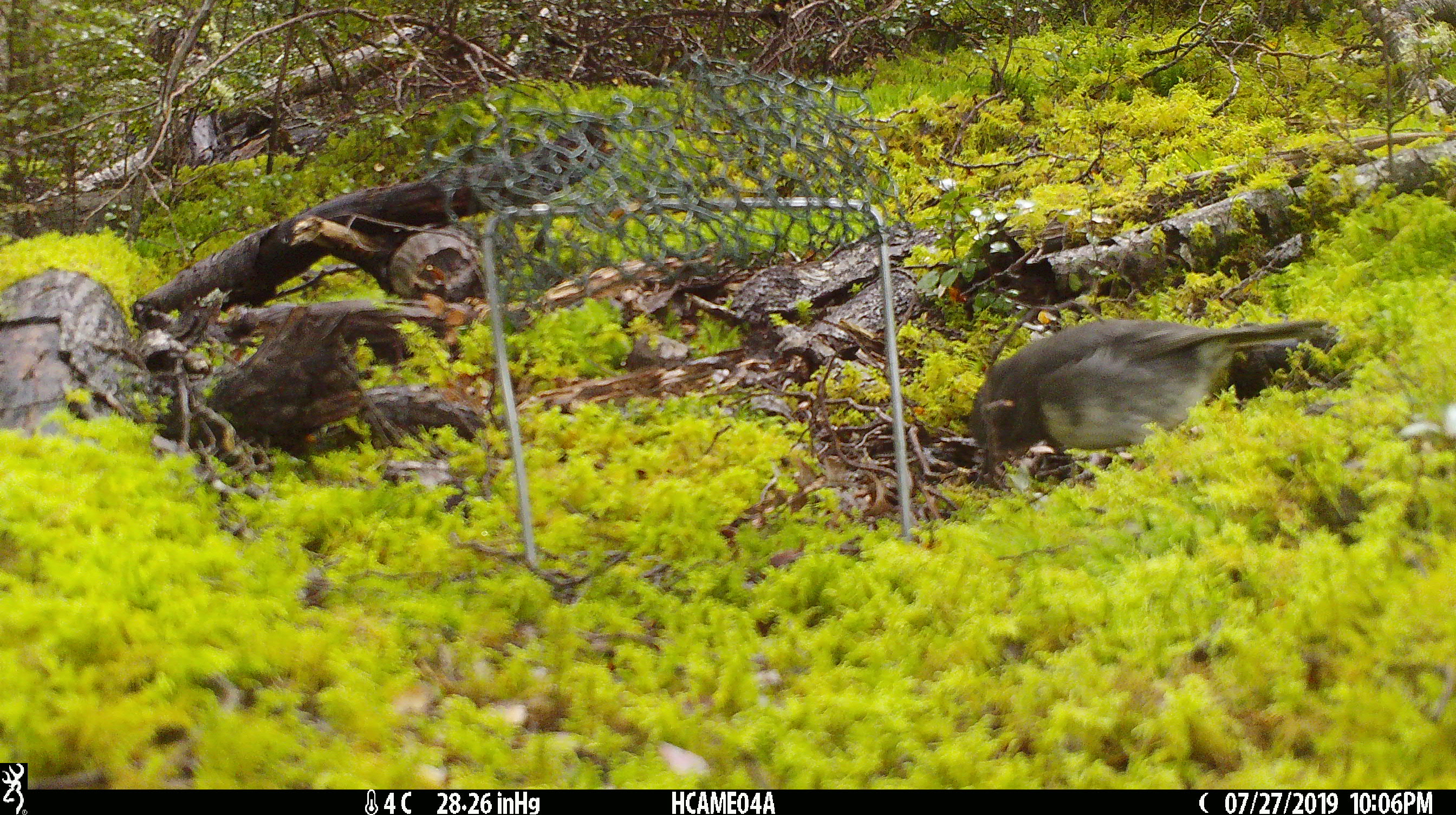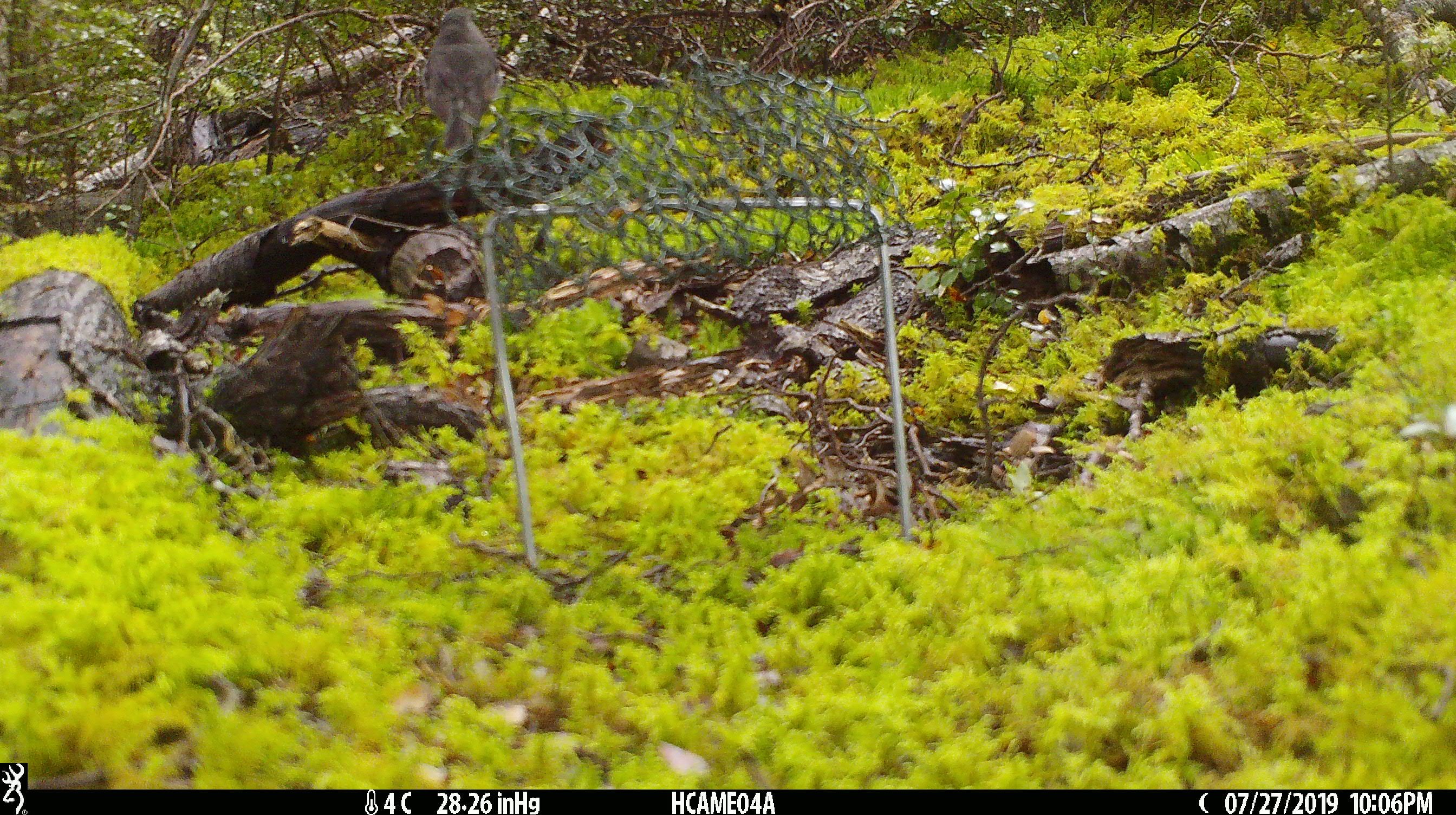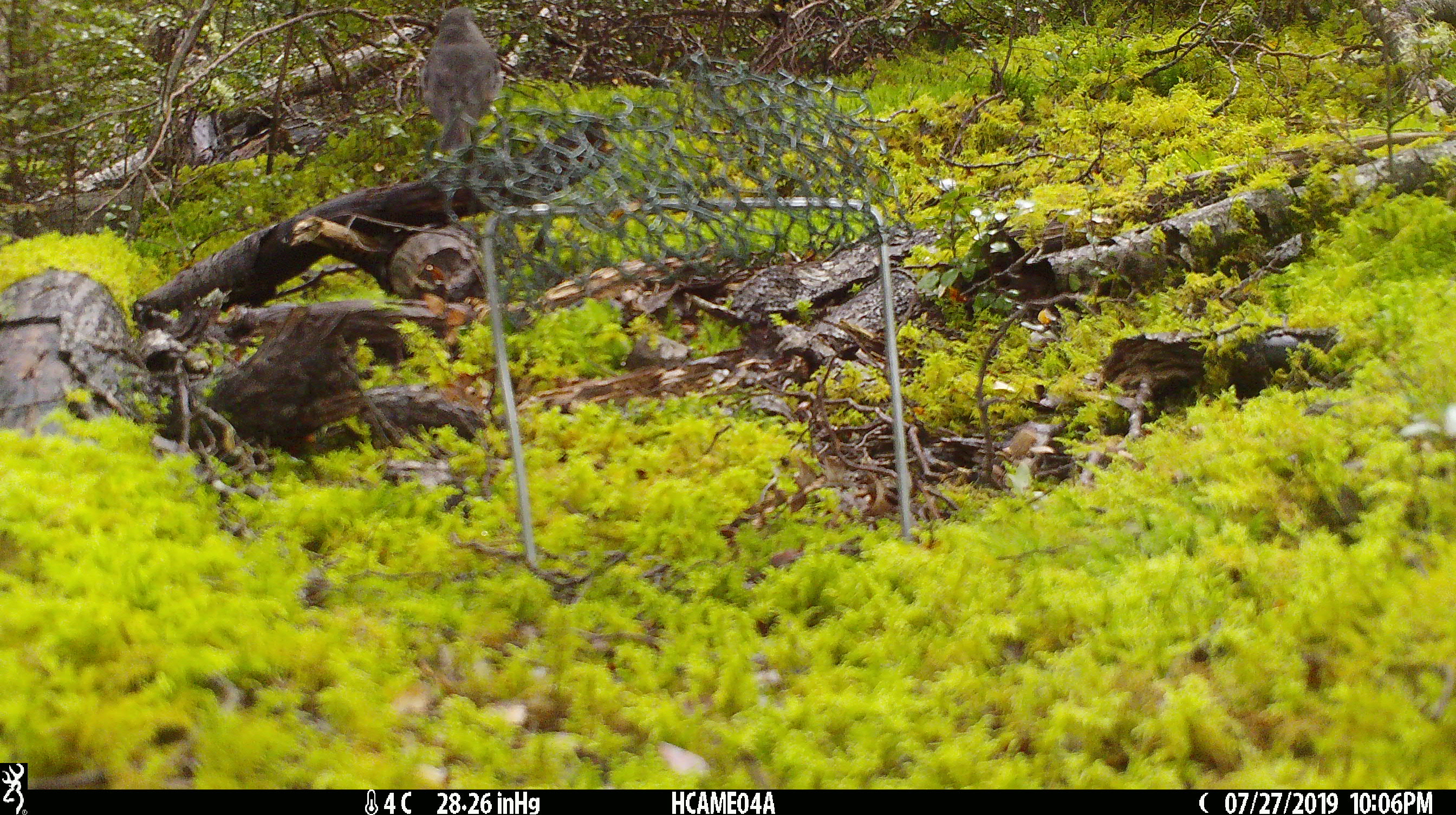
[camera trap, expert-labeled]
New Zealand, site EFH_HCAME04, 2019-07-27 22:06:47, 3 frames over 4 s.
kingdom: Animalia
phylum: Chordata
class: Aves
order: Passeriformes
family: Petroicidae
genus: Petroica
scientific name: Petroica australis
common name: new zealand robin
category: robin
Robin (new zealand robin) (Petroica australis).